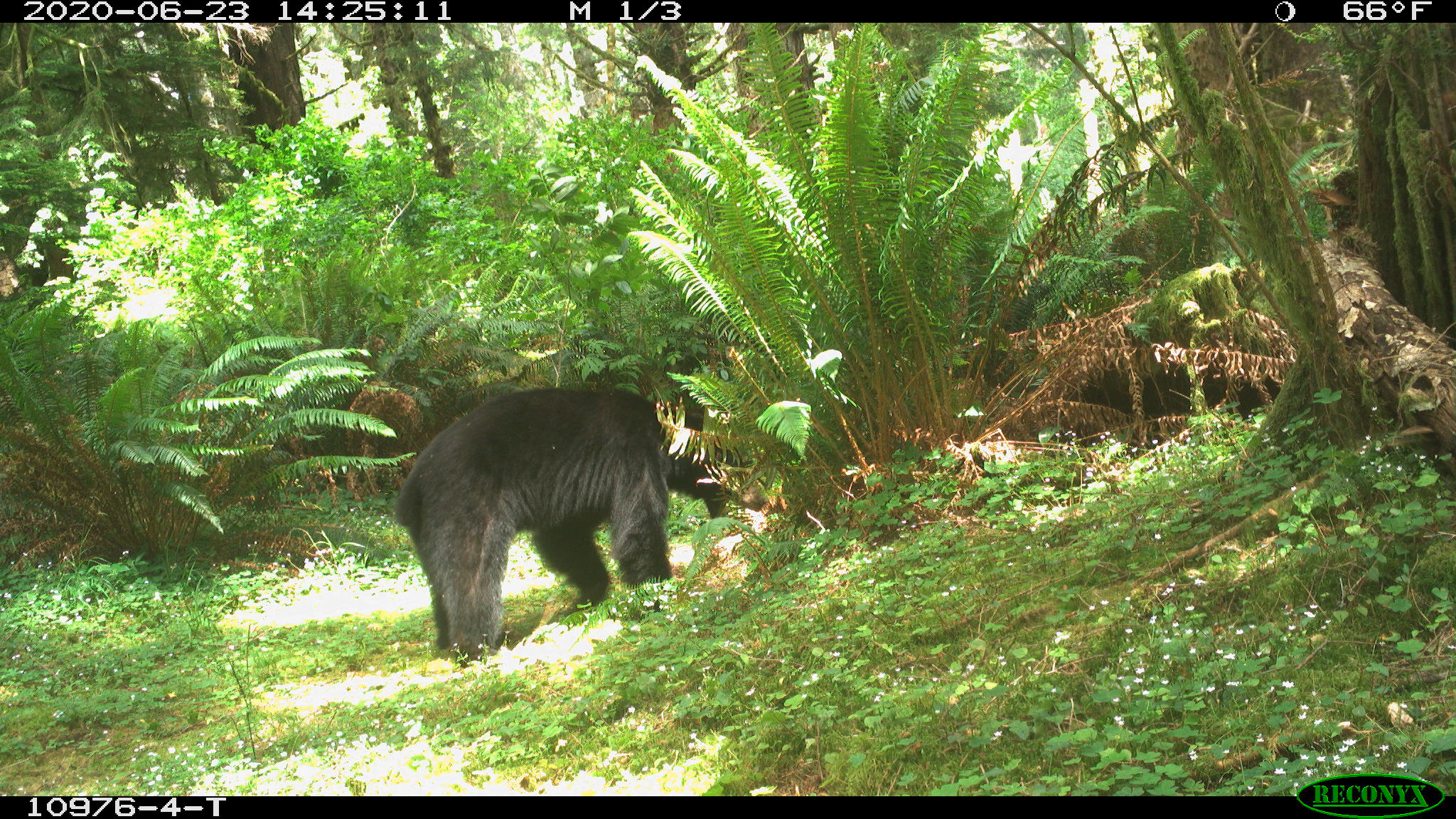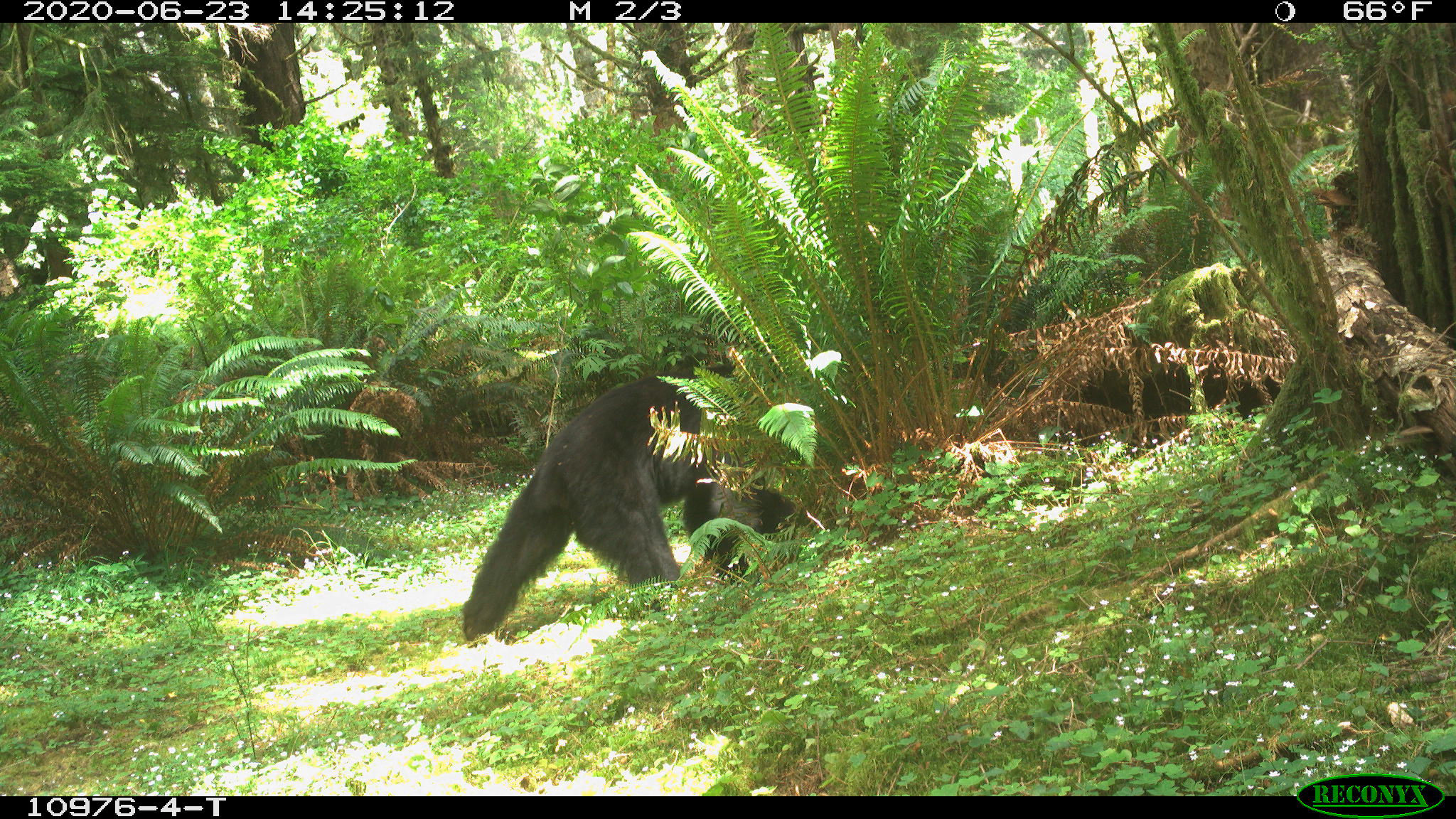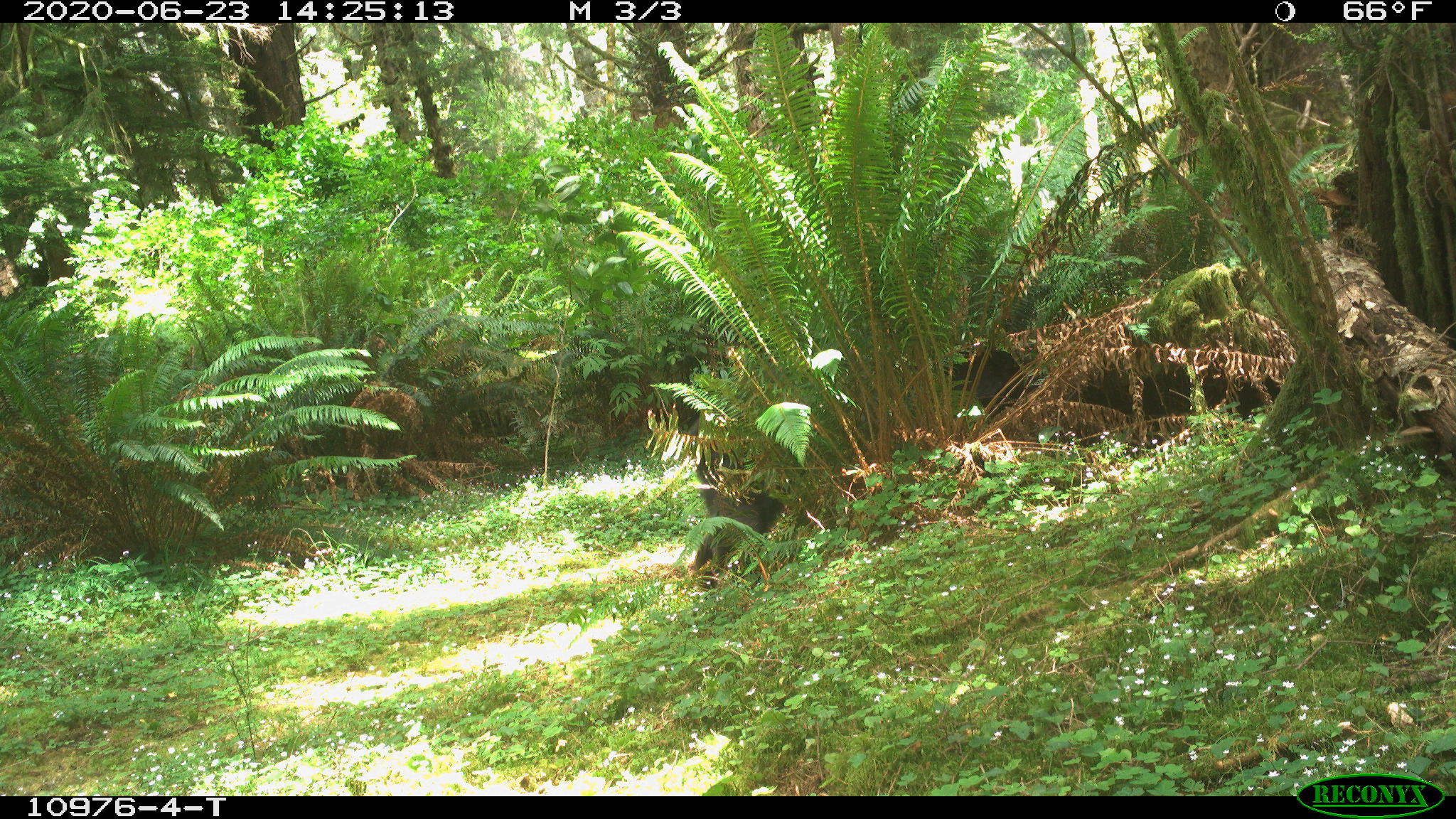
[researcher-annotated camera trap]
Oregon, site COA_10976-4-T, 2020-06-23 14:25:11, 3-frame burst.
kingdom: Animalia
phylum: Chordata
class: Mammalia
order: Carnivora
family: Ursidae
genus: Ursus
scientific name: Ursus americanus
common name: american black bear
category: black bear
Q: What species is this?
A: Black bear (american black bear) (Ursus americanus).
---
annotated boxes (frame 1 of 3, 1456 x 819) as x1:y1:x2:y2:
black bear: 392:370:715:671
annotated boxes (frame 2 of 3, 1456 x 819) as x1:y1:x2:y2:
black bear: 458:355:786:644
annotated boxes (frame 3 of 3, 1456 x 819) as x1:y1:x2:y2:
black bear: 683:402:791:581